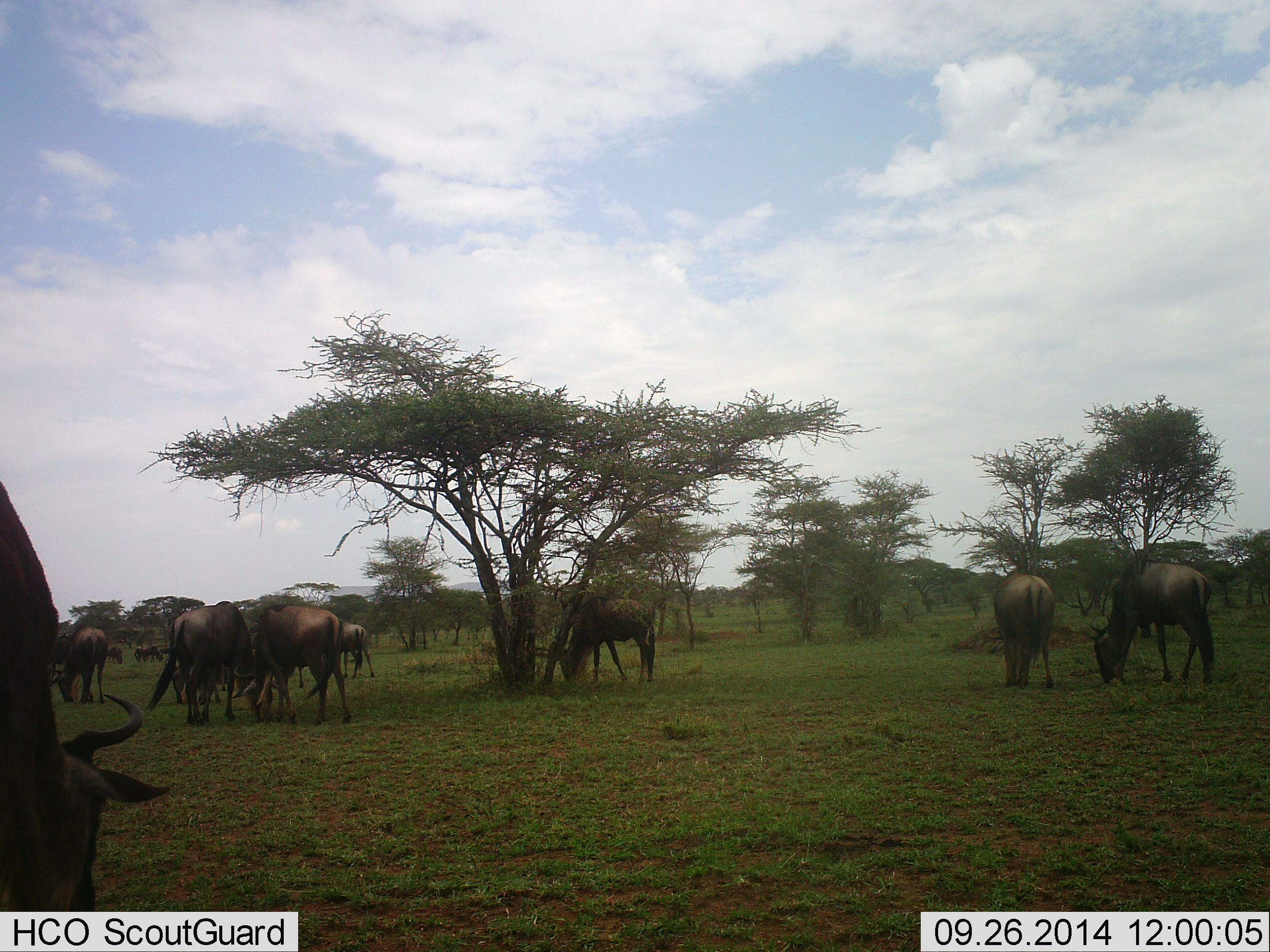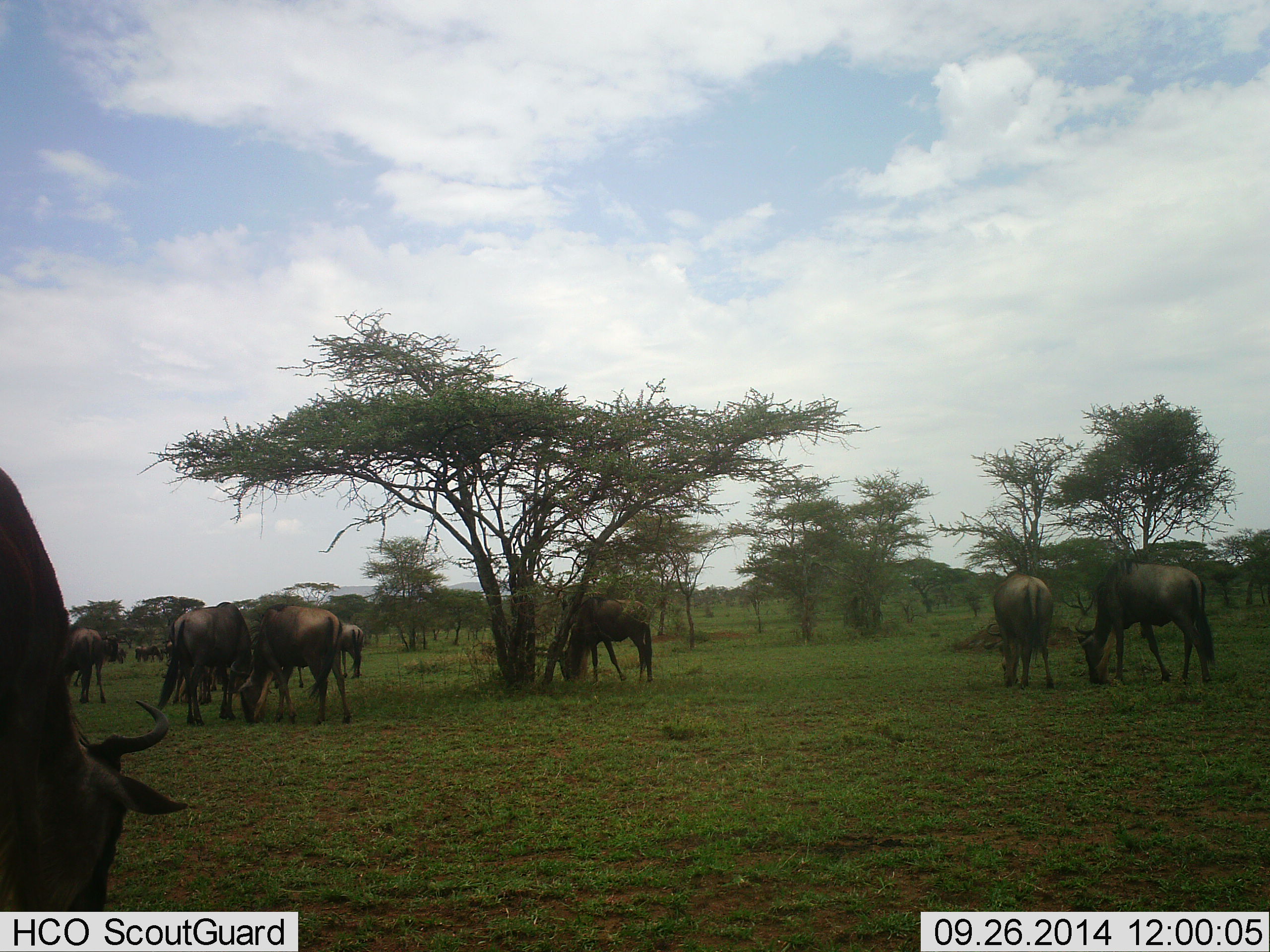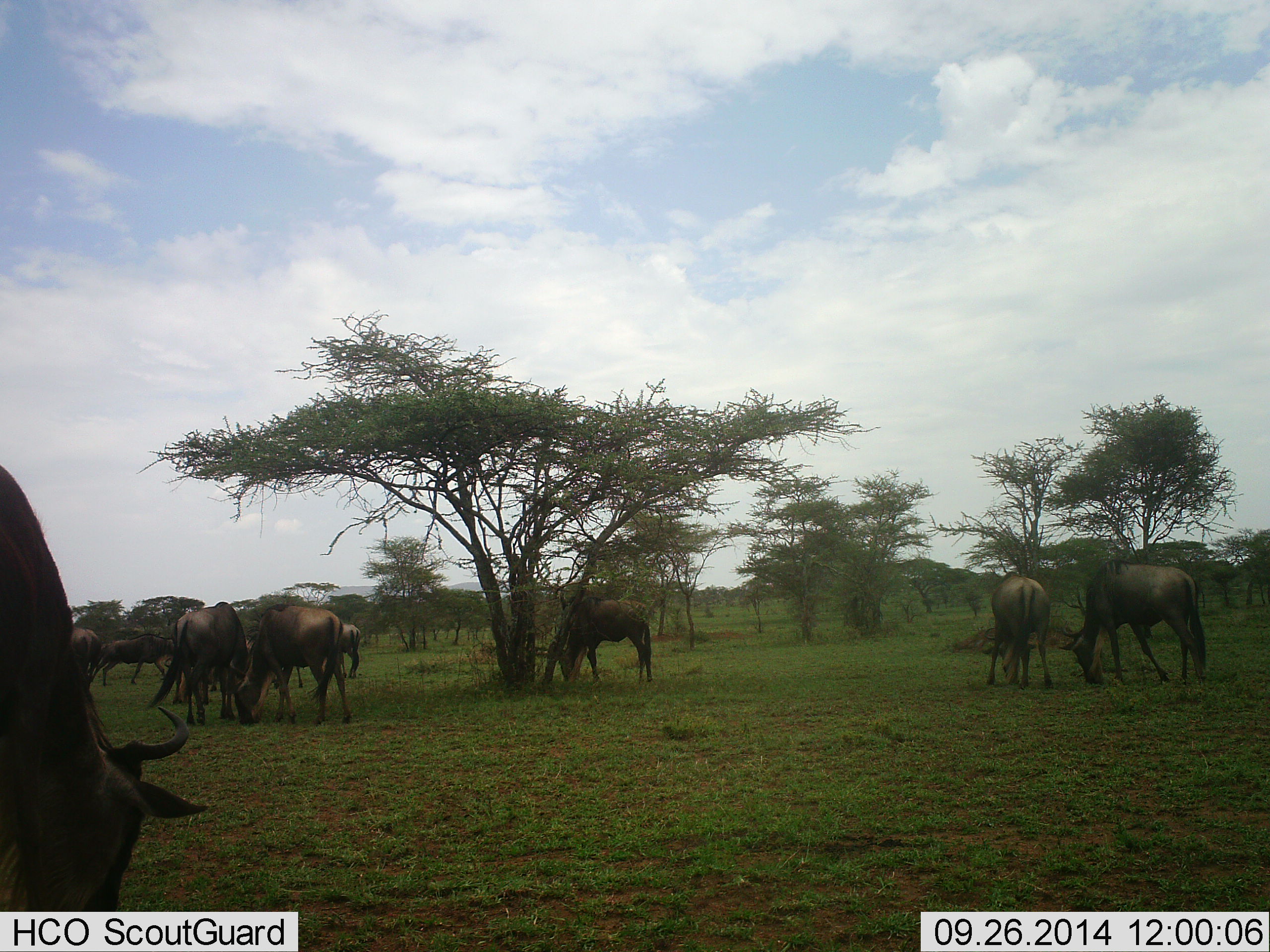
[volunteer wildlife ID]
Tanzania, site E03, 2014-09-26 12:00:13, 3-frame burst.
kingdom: Animalia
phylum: Chordata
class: Mammalia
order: Artiodactyla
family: Bovidae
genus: Connochaetes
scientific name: Connochaetes taurinus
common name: blue wildebeest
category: wildebeest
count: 11-50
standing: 20%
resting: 0%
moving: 20%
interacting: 0%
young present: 0%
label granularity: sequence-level